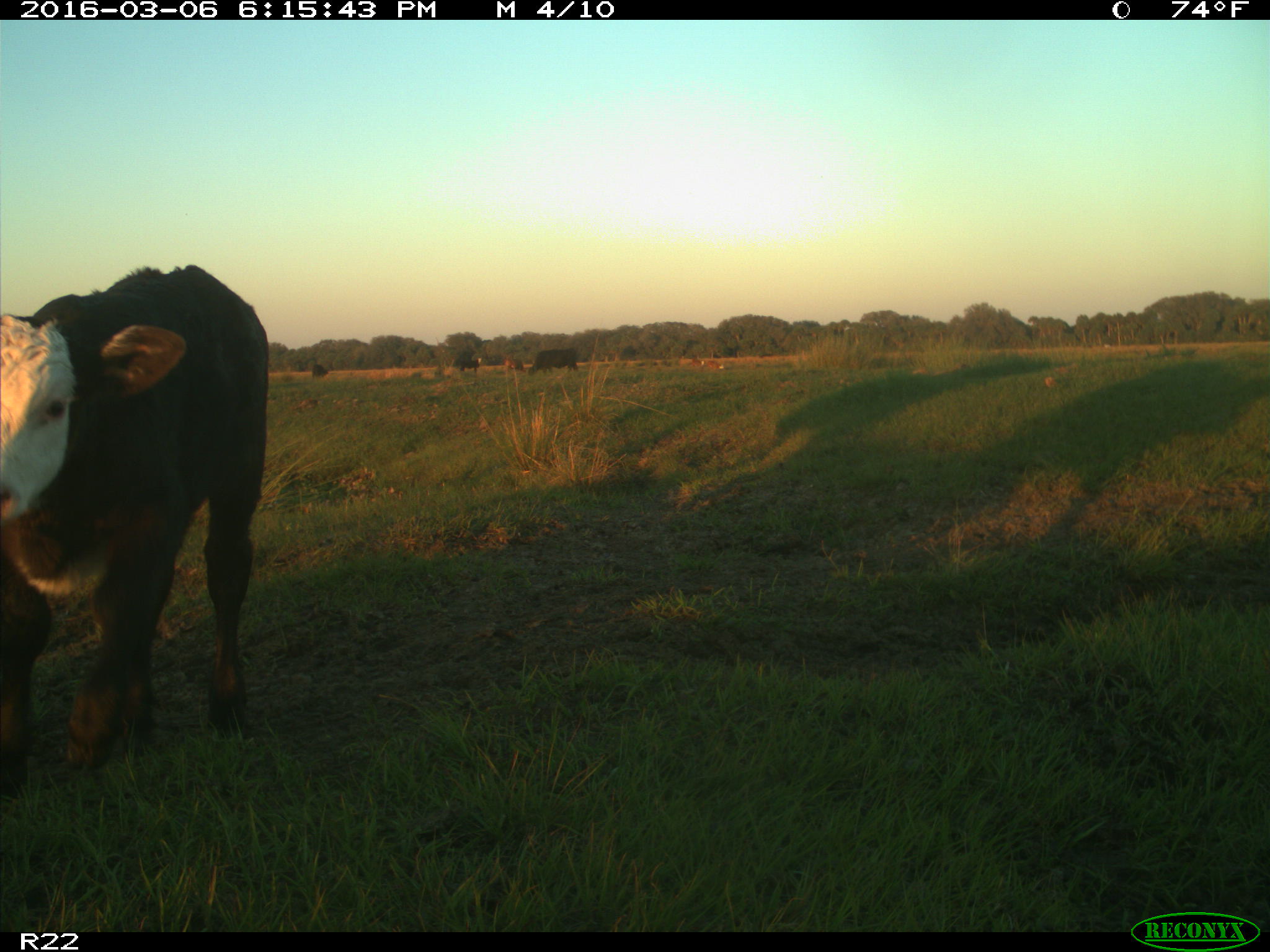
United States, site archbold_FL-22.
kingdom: Animalia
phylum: Chordata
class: Mammalia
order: Artiodactyla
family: Bovidae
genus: Bos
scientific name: Bos taurus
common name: domestic cow